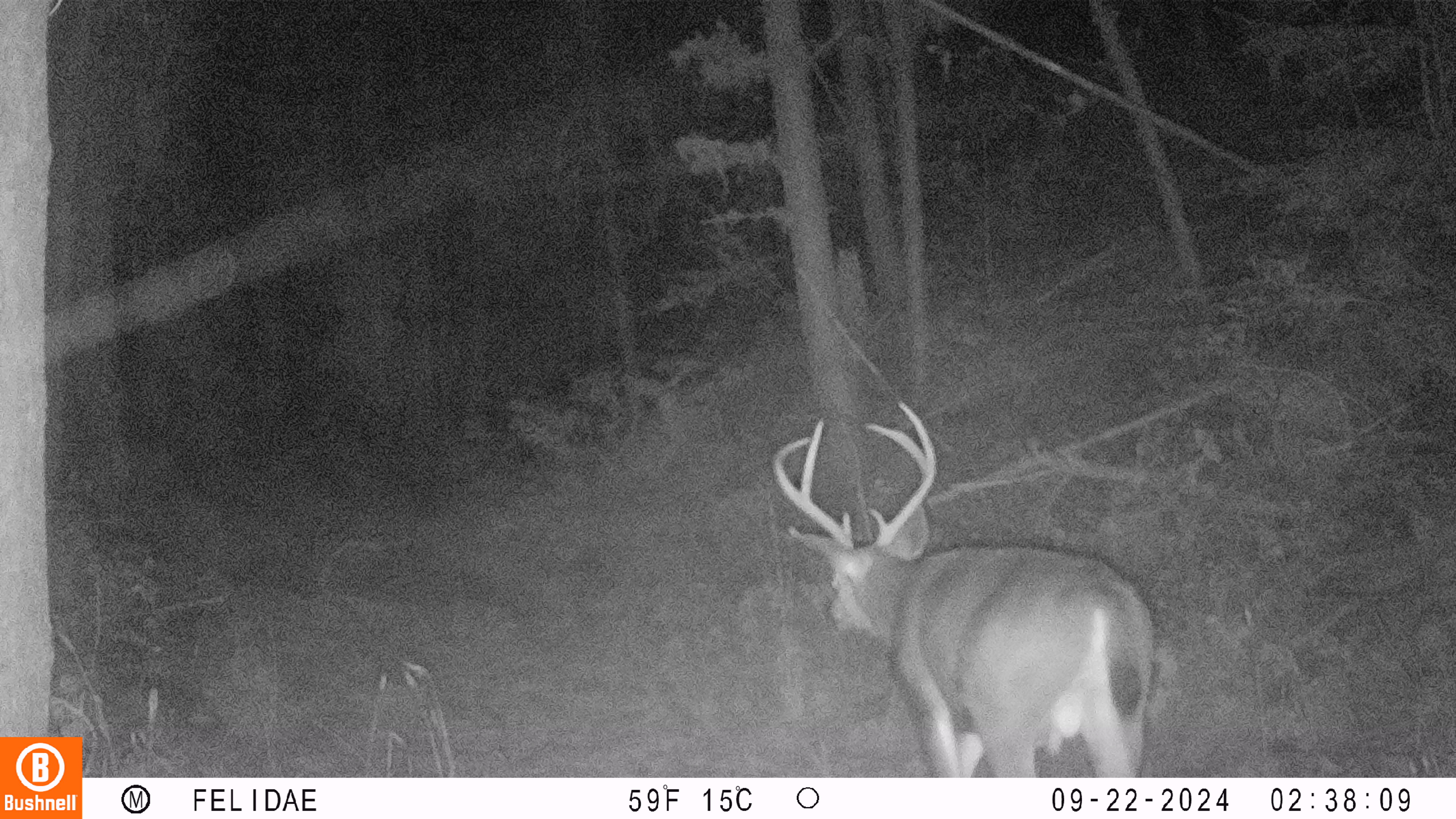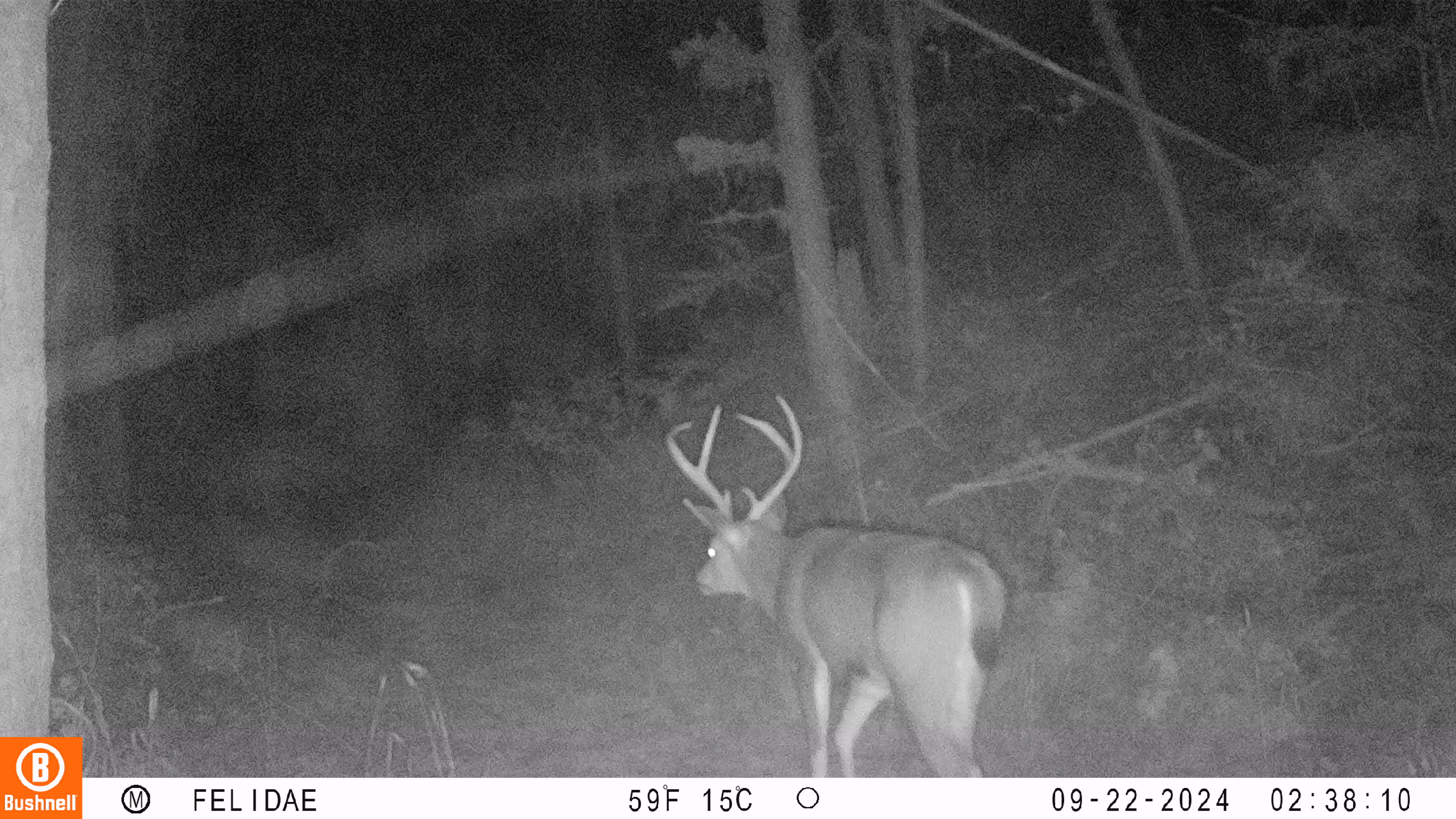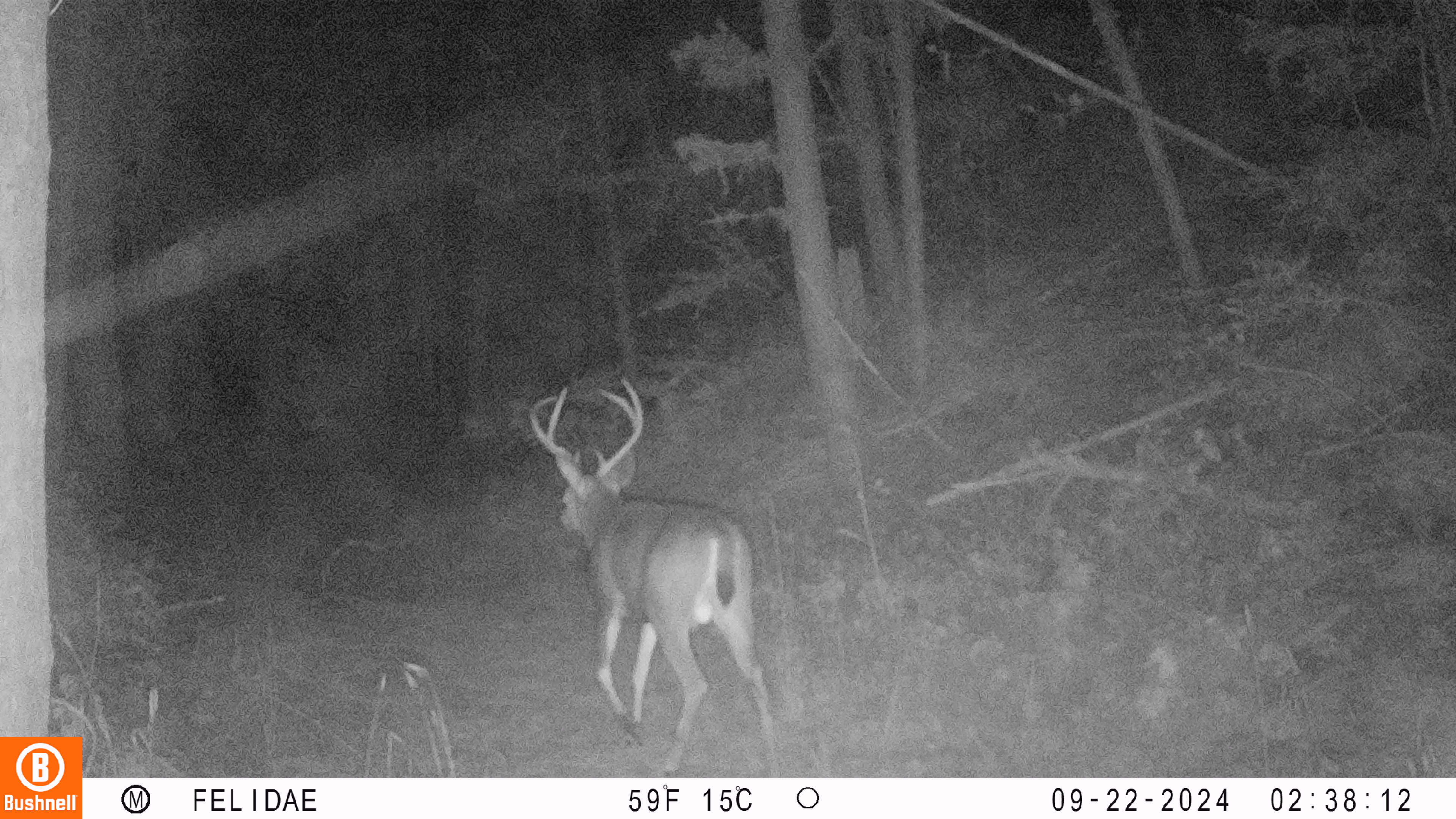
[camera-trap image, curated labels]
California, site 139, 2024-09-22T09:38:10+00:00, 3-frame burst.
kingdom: Animalia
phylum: Chordata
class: Mammalia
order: Artiodactyla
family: Cervidae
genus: Odocoileus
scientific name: Odocoileus hemionus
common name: mule deer